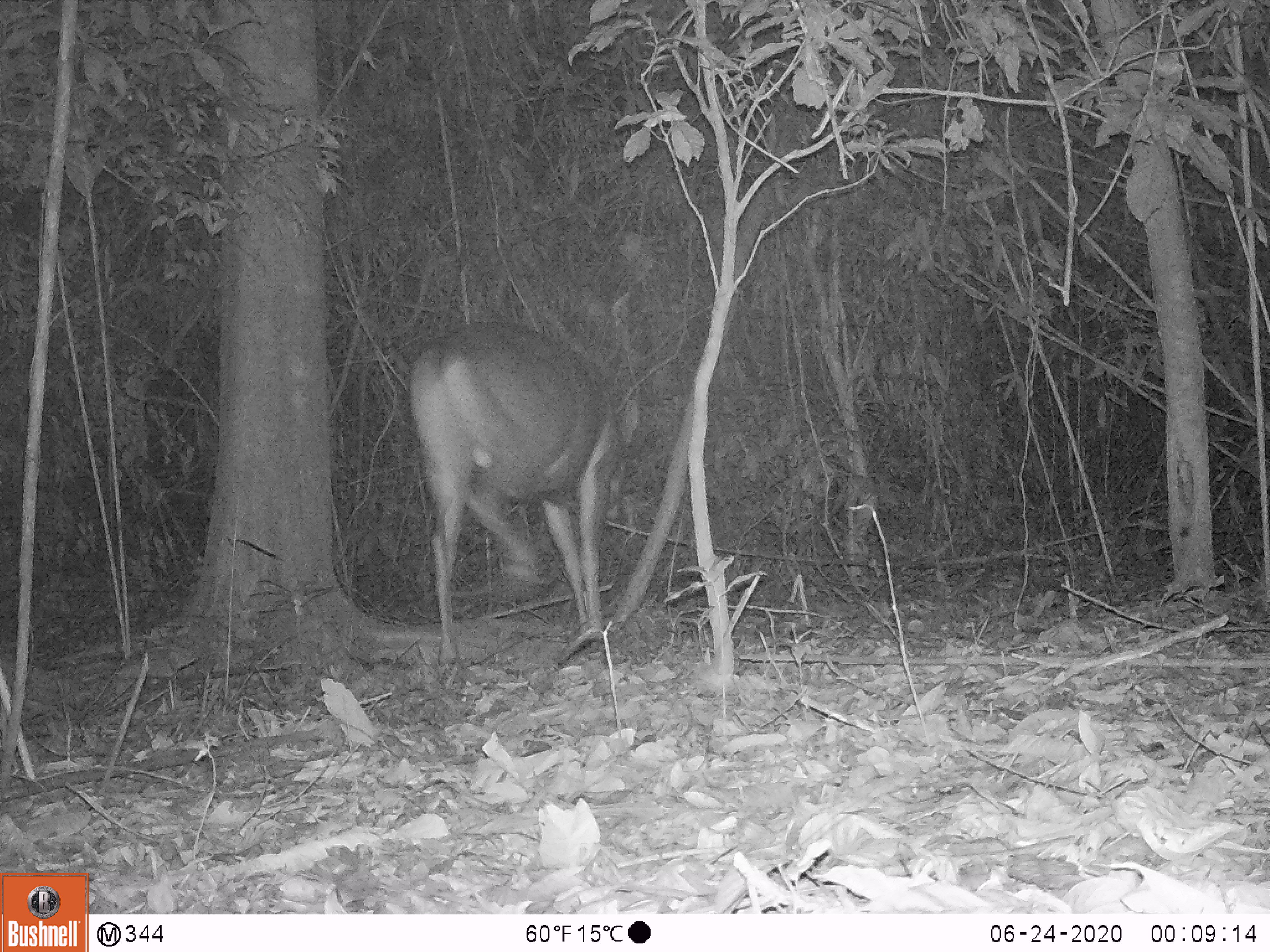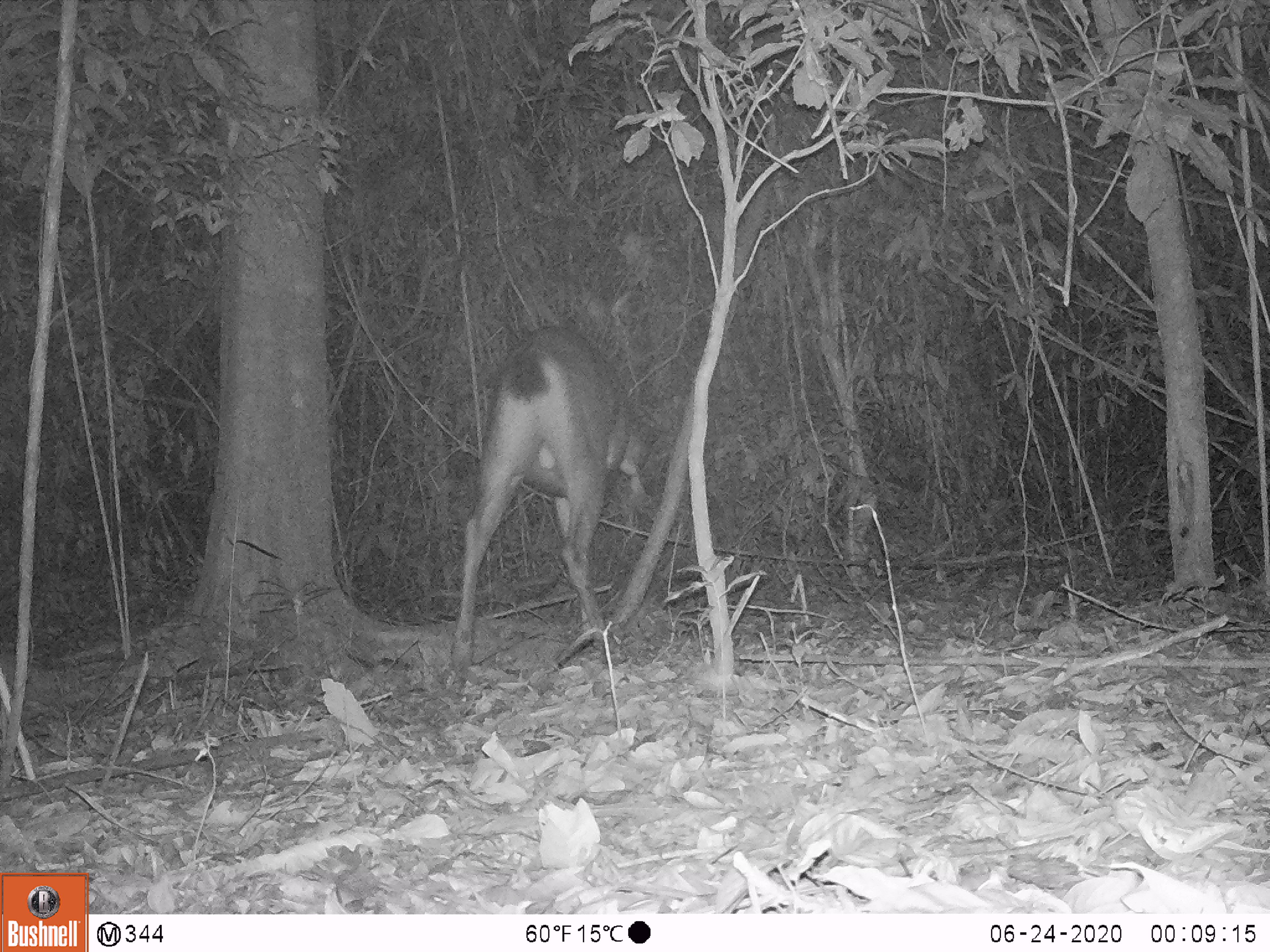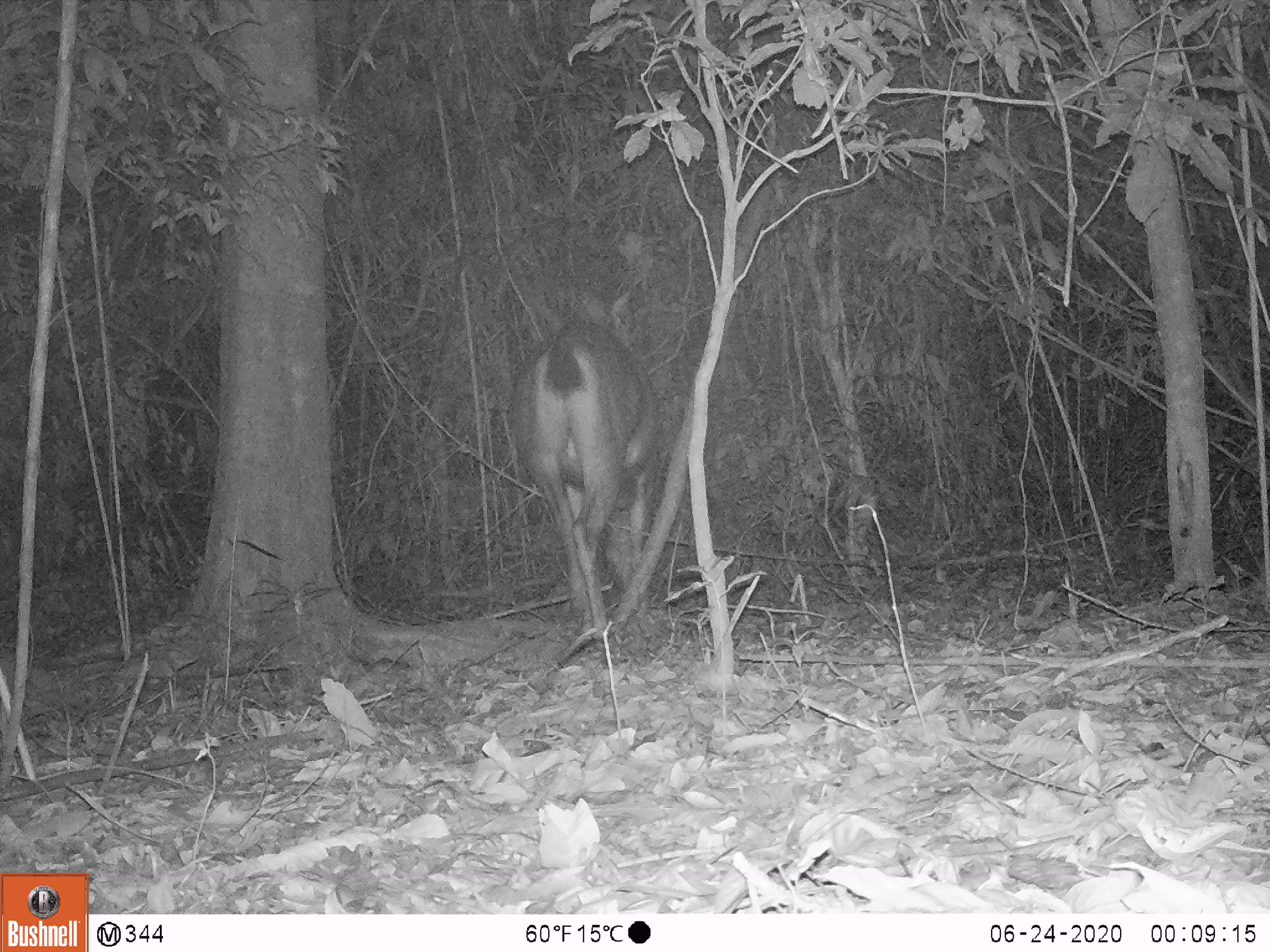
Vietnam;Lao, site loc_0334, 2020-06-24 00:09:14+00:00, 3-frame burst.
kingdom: Animalia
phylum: Chordata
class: Mammalia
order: Artiodactyla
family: Cervidae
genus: Rusa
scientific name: Rusa unicolor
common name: sambar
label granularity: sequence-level